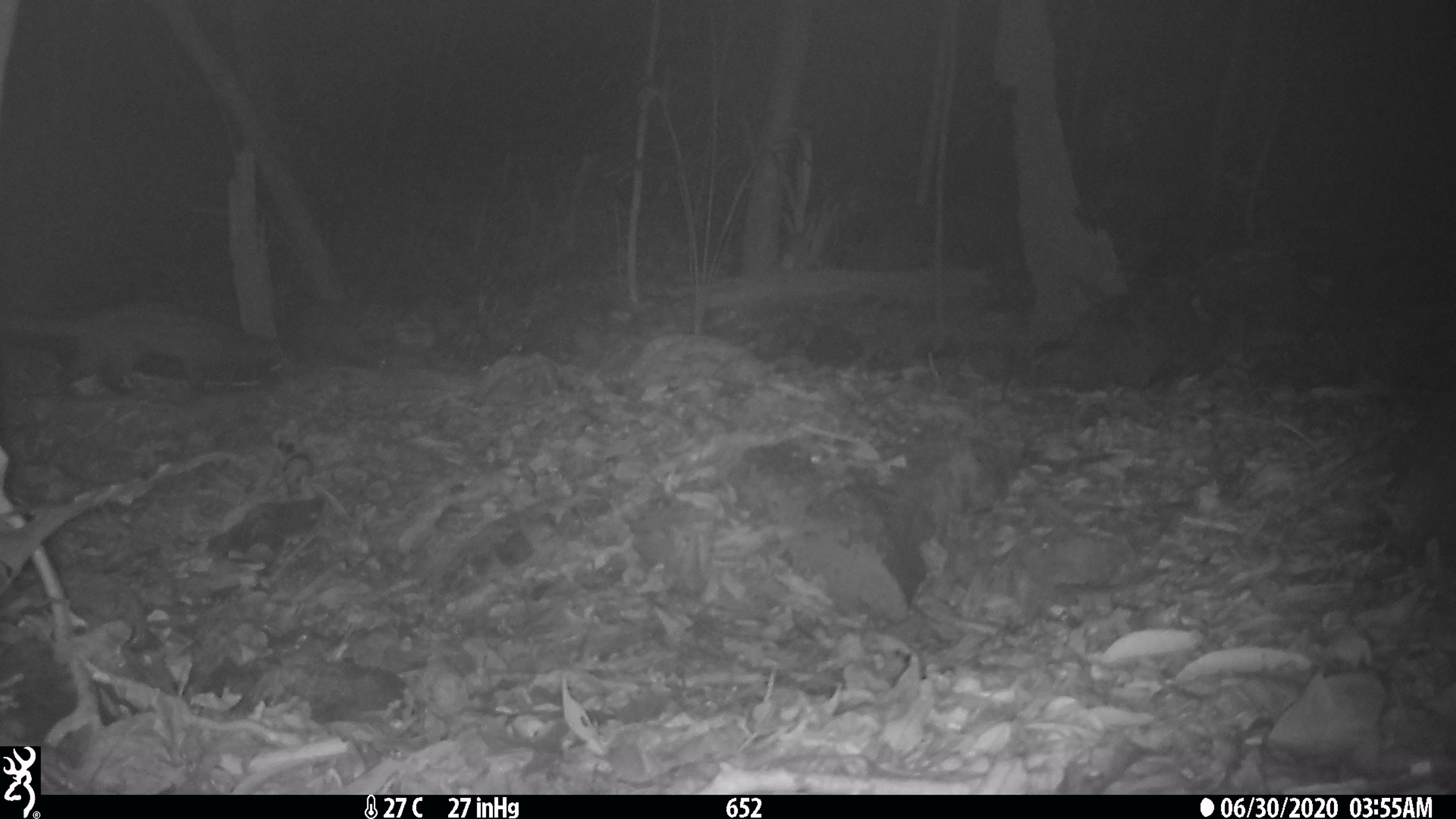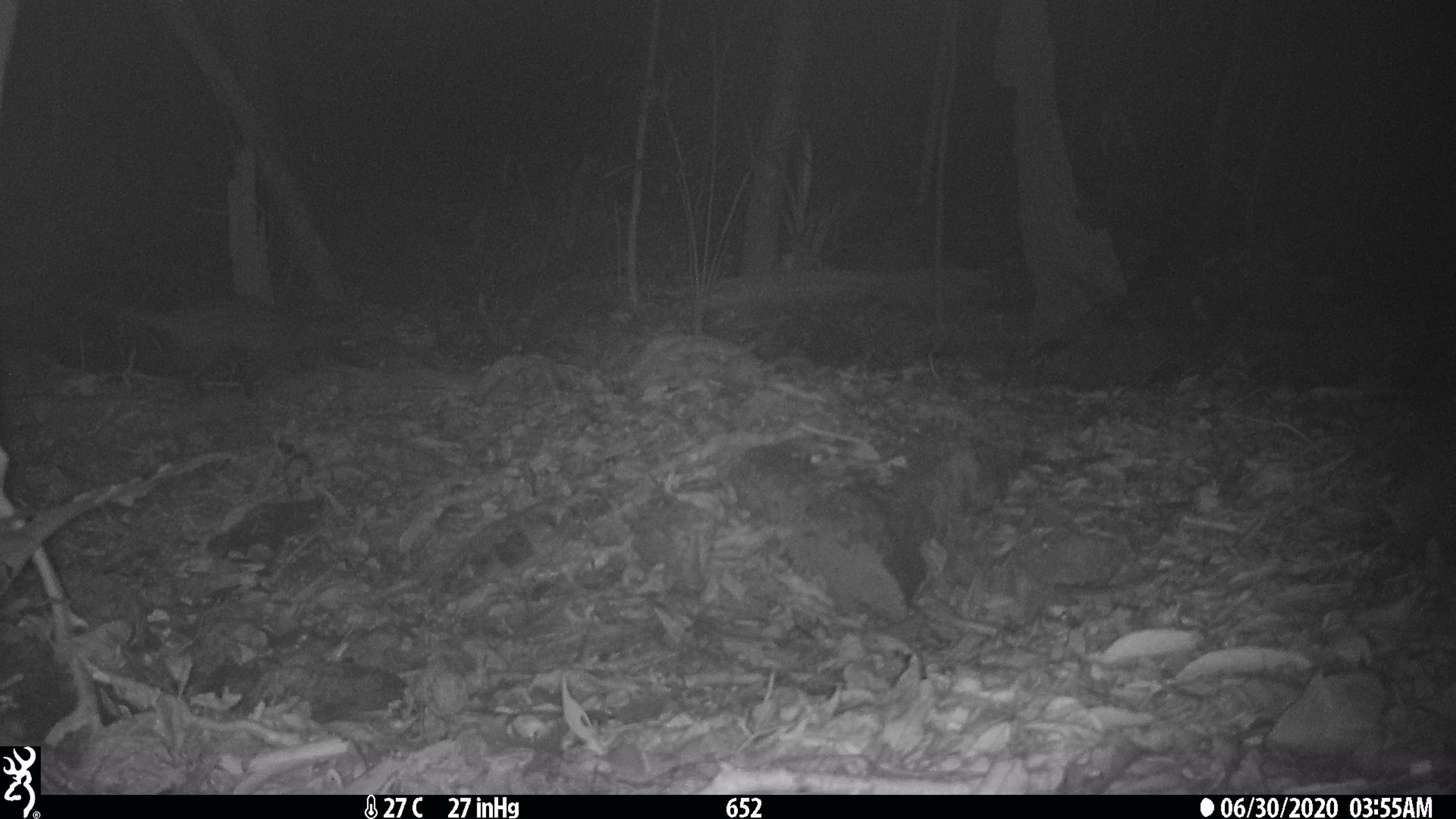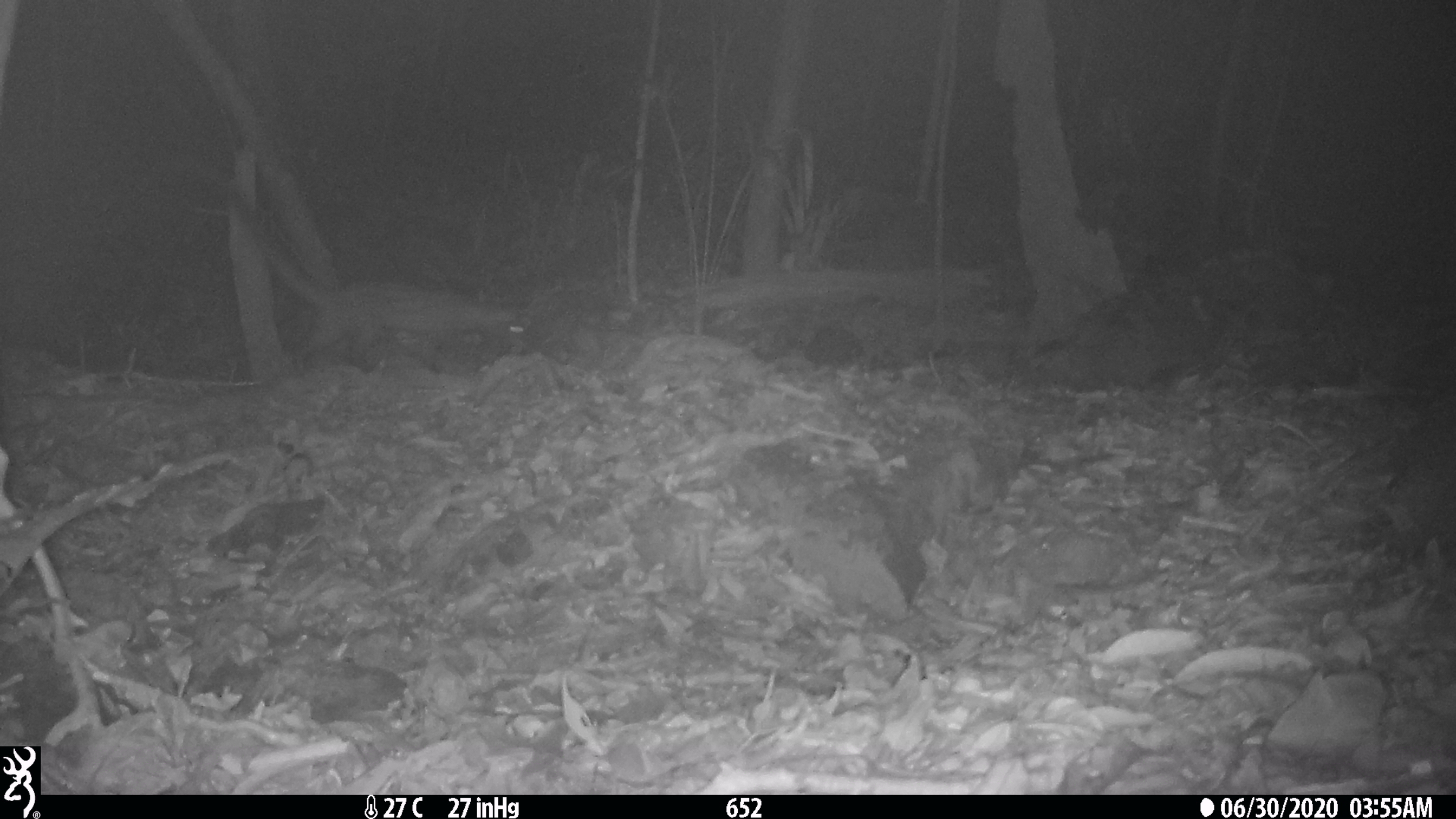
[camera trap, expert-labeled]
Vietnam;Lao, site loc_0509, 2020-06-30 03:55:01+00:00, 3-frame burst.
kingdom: Animalia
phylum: Chordata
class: Mammalia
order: Carnivora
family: Viverridae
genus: Paradoxurus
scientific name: Paradoxurus hermaphroditus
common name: common palm civet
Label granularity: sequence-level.